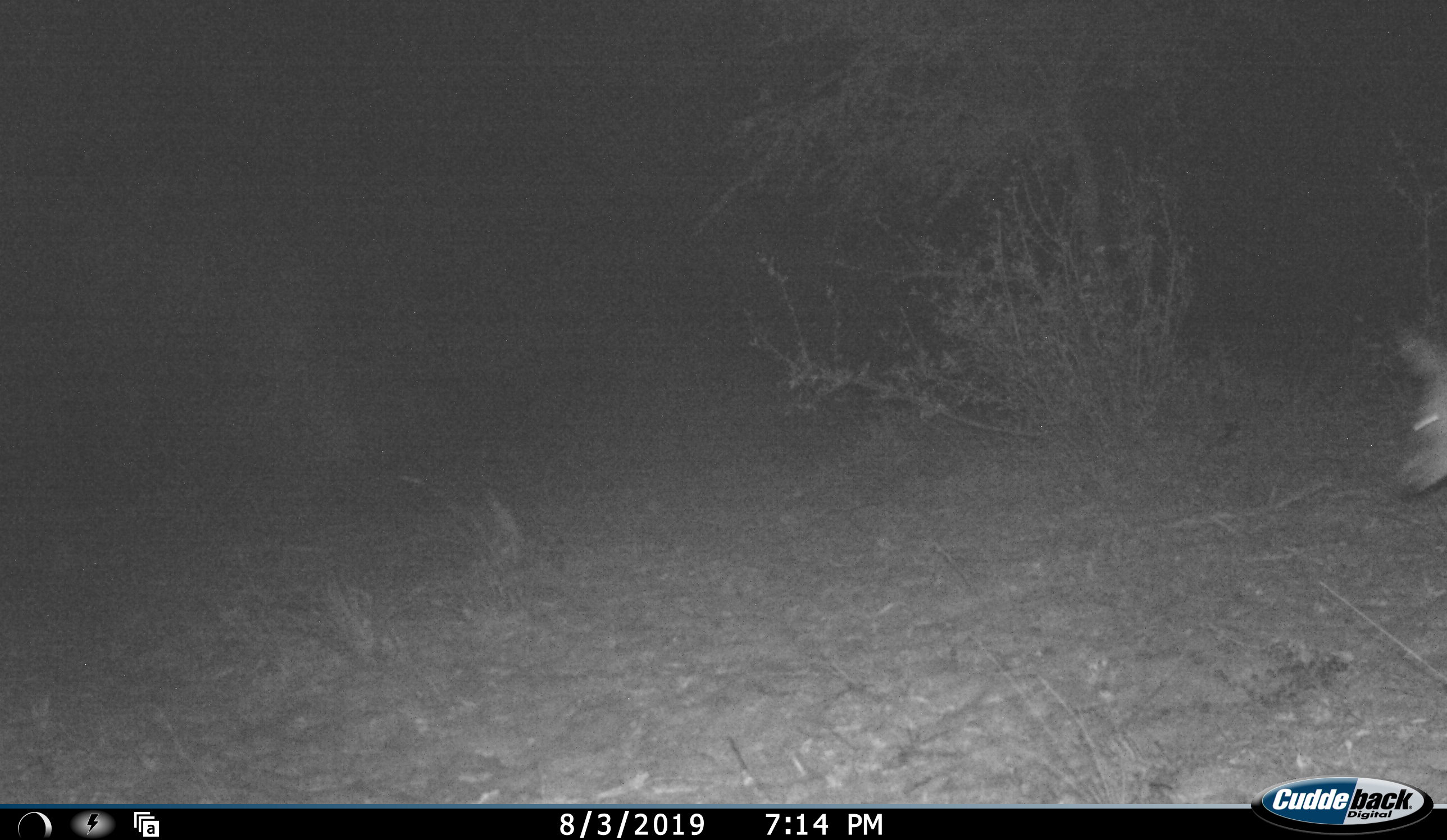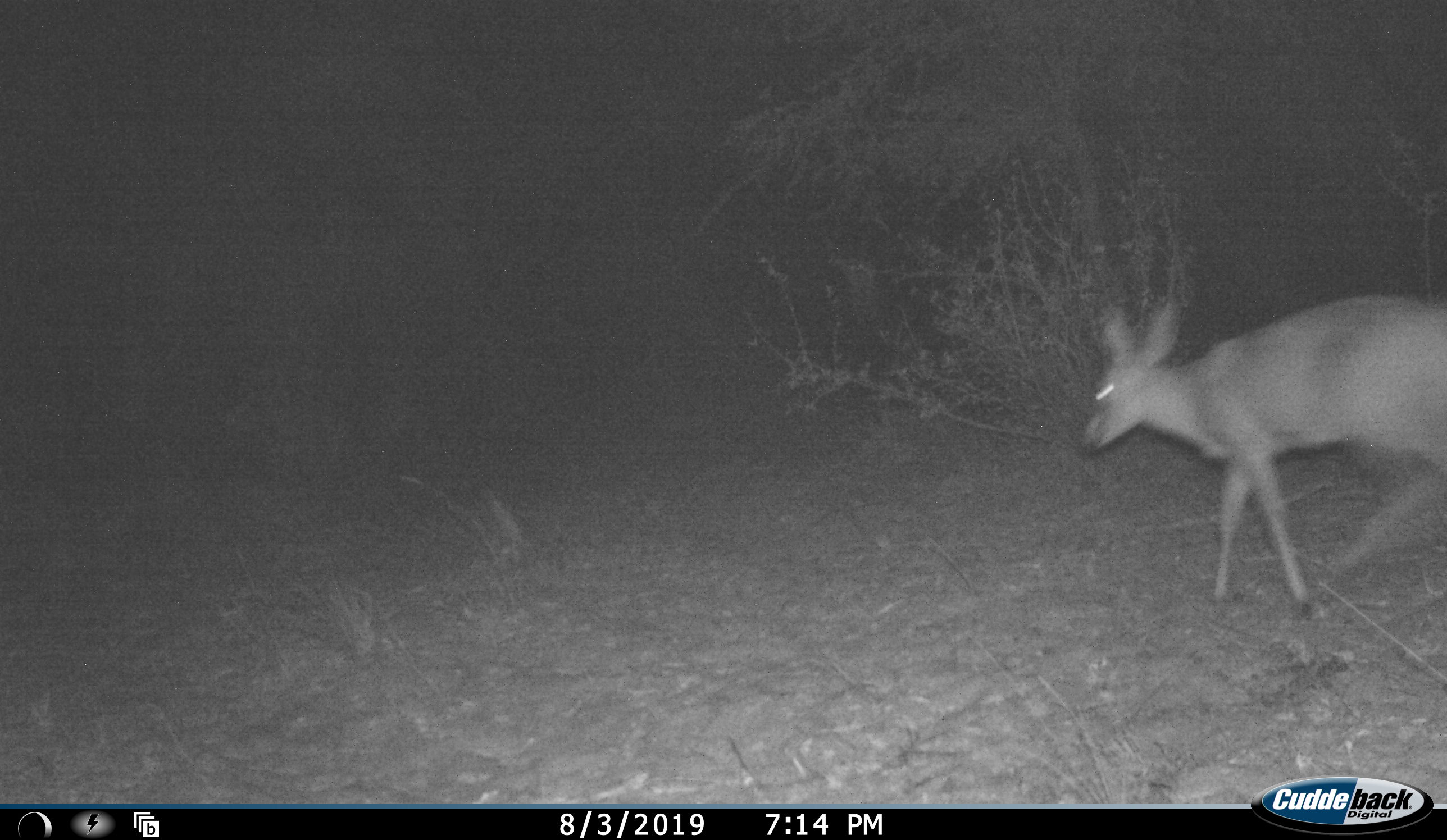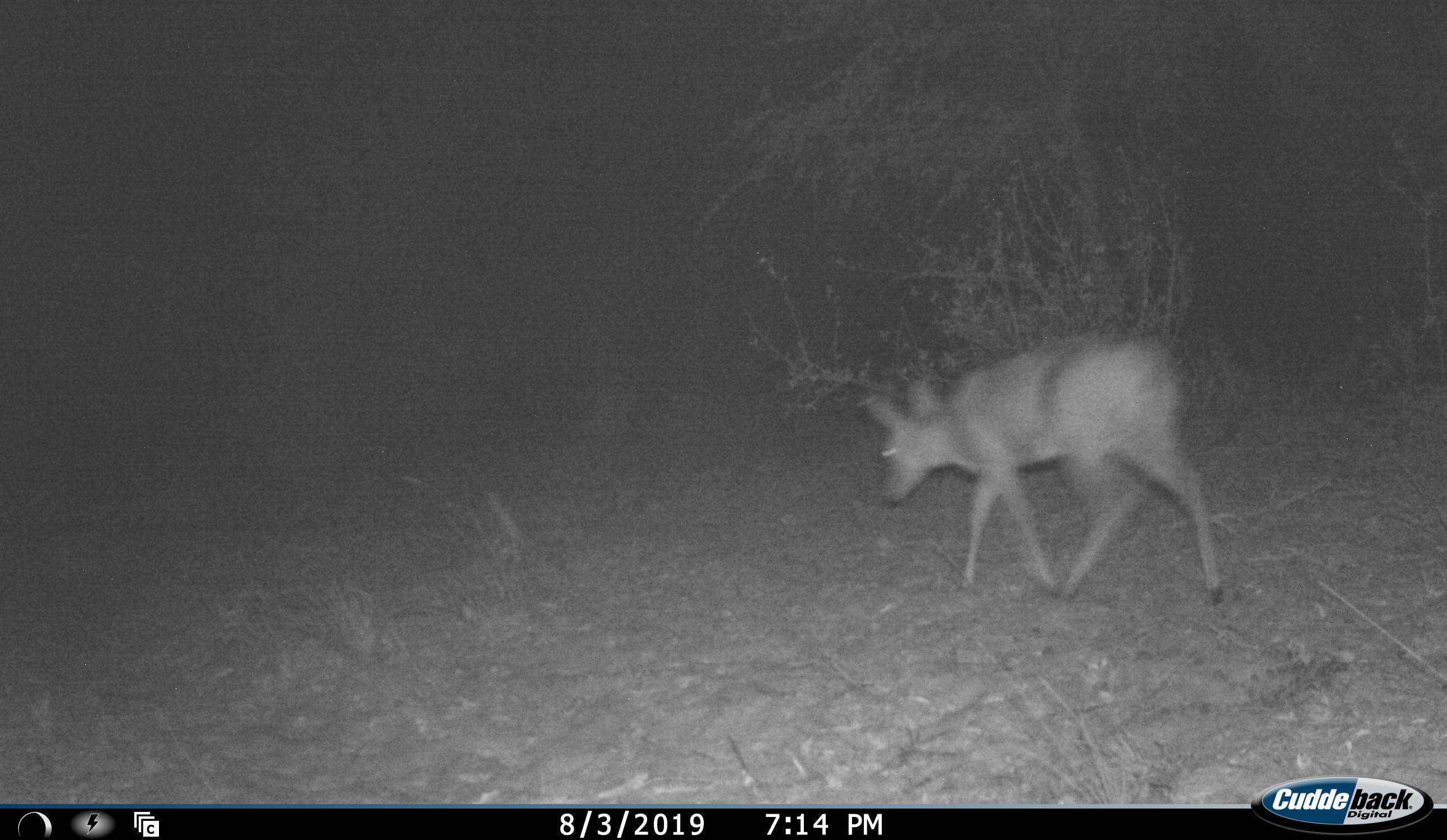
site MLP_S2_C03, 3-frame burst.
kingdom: Animalia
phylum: Chordata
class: Mammalia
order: Artiodactyla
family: Bovidae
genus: Sylvicapra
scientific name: Sylvicapra grimmia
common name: common duiker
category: duikercommongrey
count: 1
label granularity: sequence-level